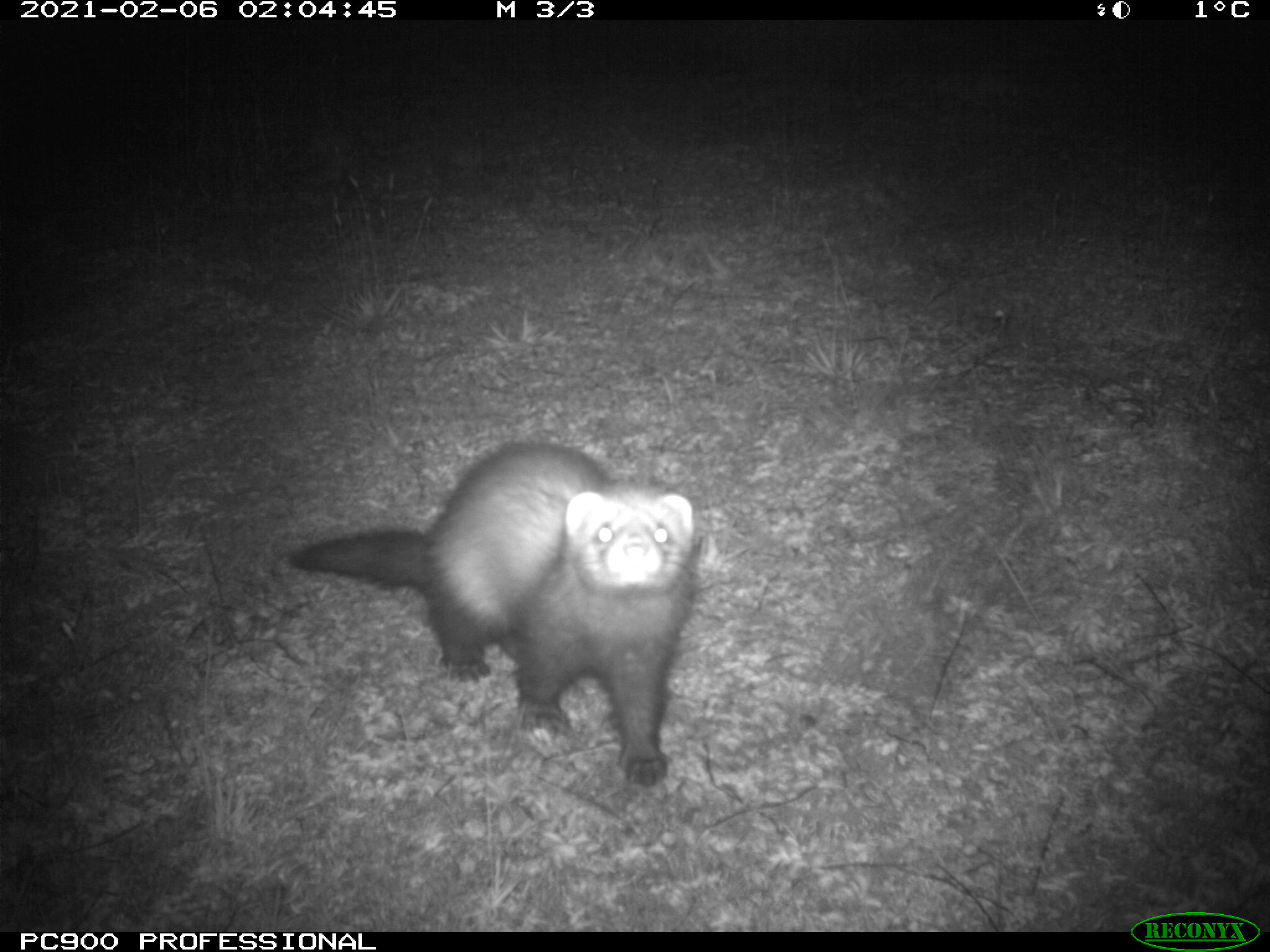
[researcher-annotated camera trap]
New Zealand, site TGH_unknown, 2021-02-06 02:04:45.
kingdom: Animalia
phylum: Chordata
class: Mammalia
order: Carnivora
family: Mustelidae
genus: Mustela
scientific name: Mustela furo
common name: ferret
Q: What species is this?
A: Ferret (Mustela furo).